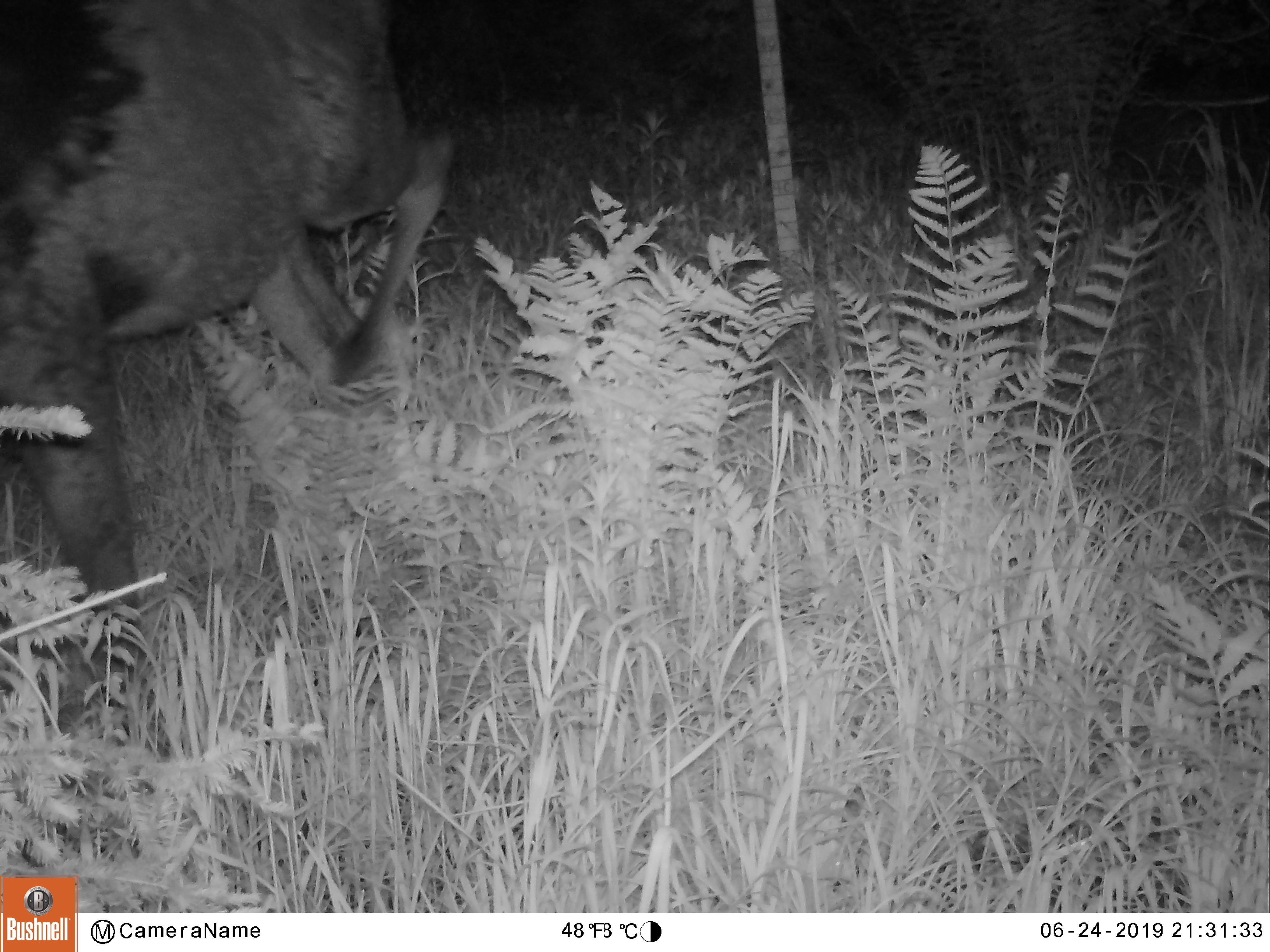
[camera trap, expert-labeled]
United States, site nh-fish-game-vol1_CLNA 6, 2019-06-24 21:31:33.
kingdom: Animalia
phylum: Chordata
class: Mammalia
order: Artiodactyla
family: Cervidae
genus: Alces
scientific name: Alces alces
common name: moose